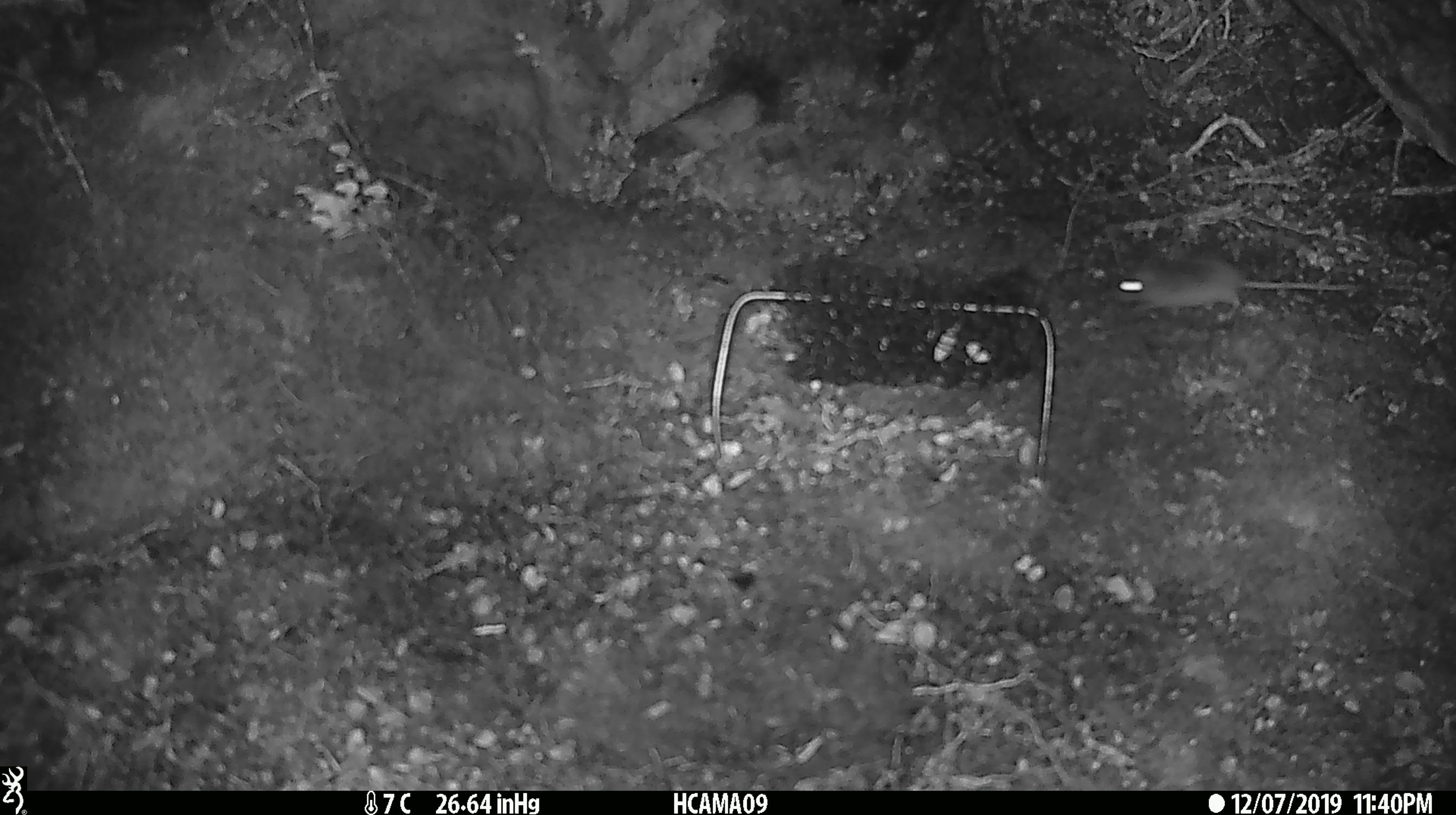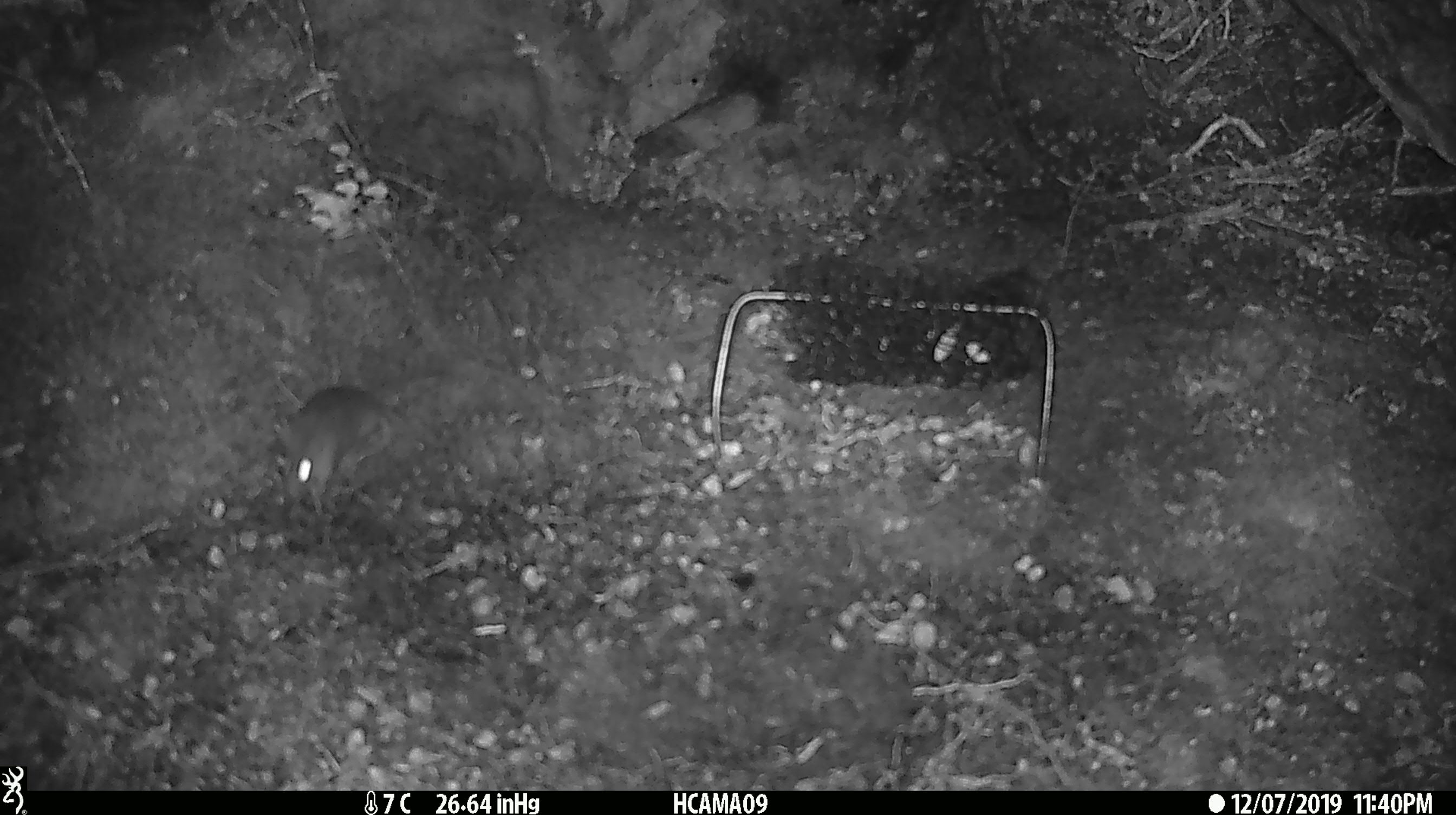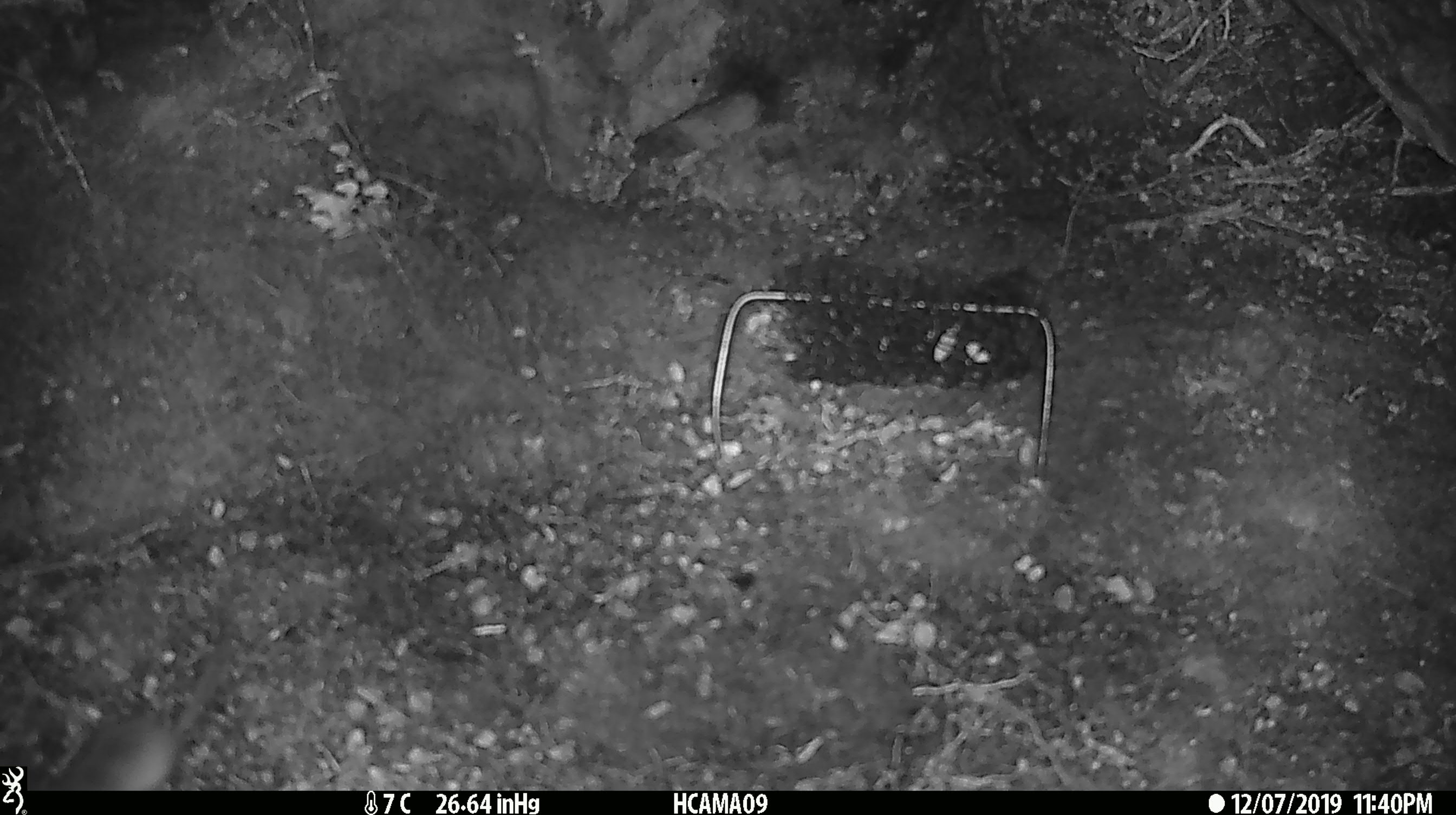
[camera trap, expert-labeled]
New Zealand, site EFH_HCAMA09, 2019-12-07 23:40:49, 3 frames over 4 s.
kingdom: Animalia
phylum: Chordata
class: Mammalia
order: Rodentia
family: Muridae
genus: Mus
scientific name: Mus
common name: mouse